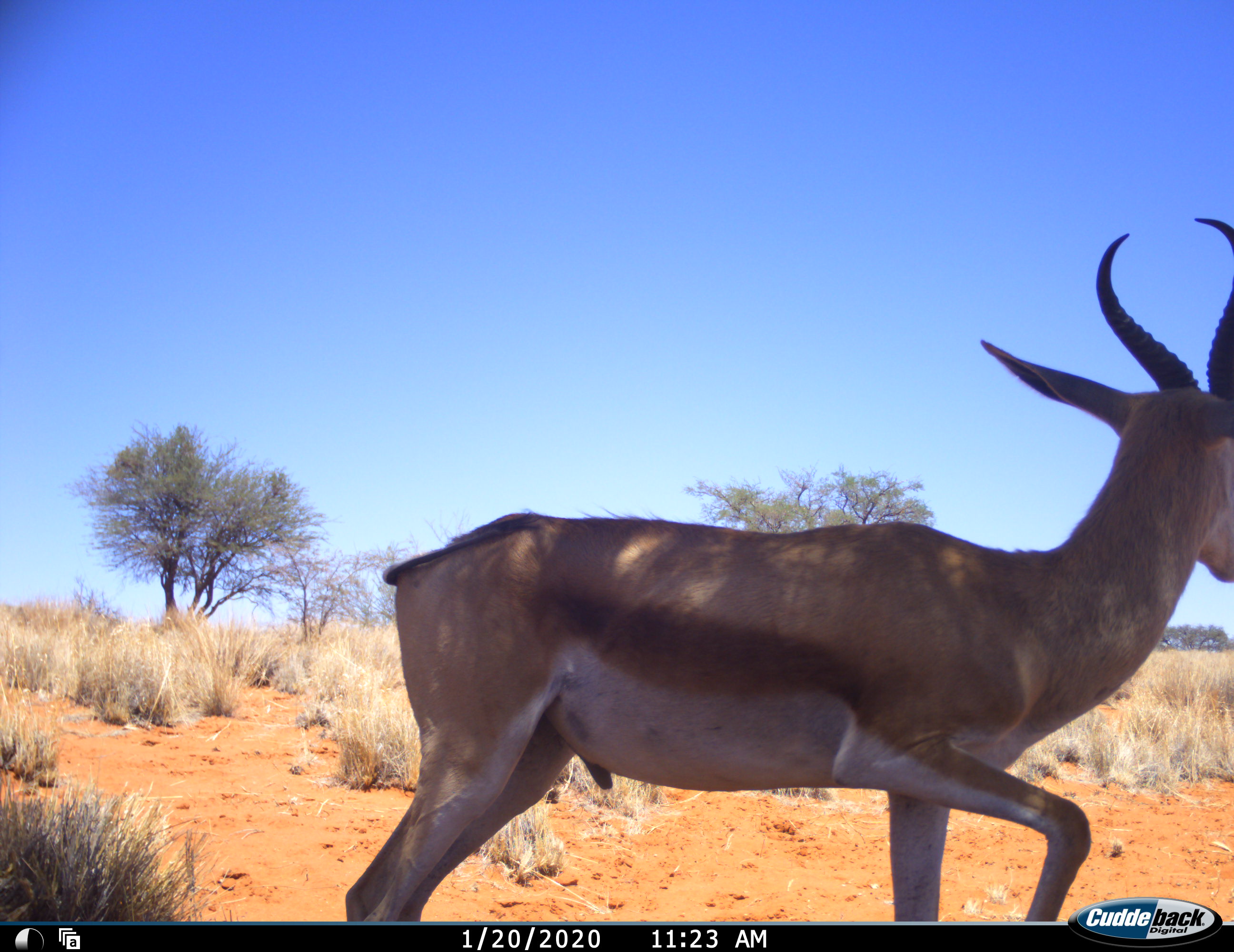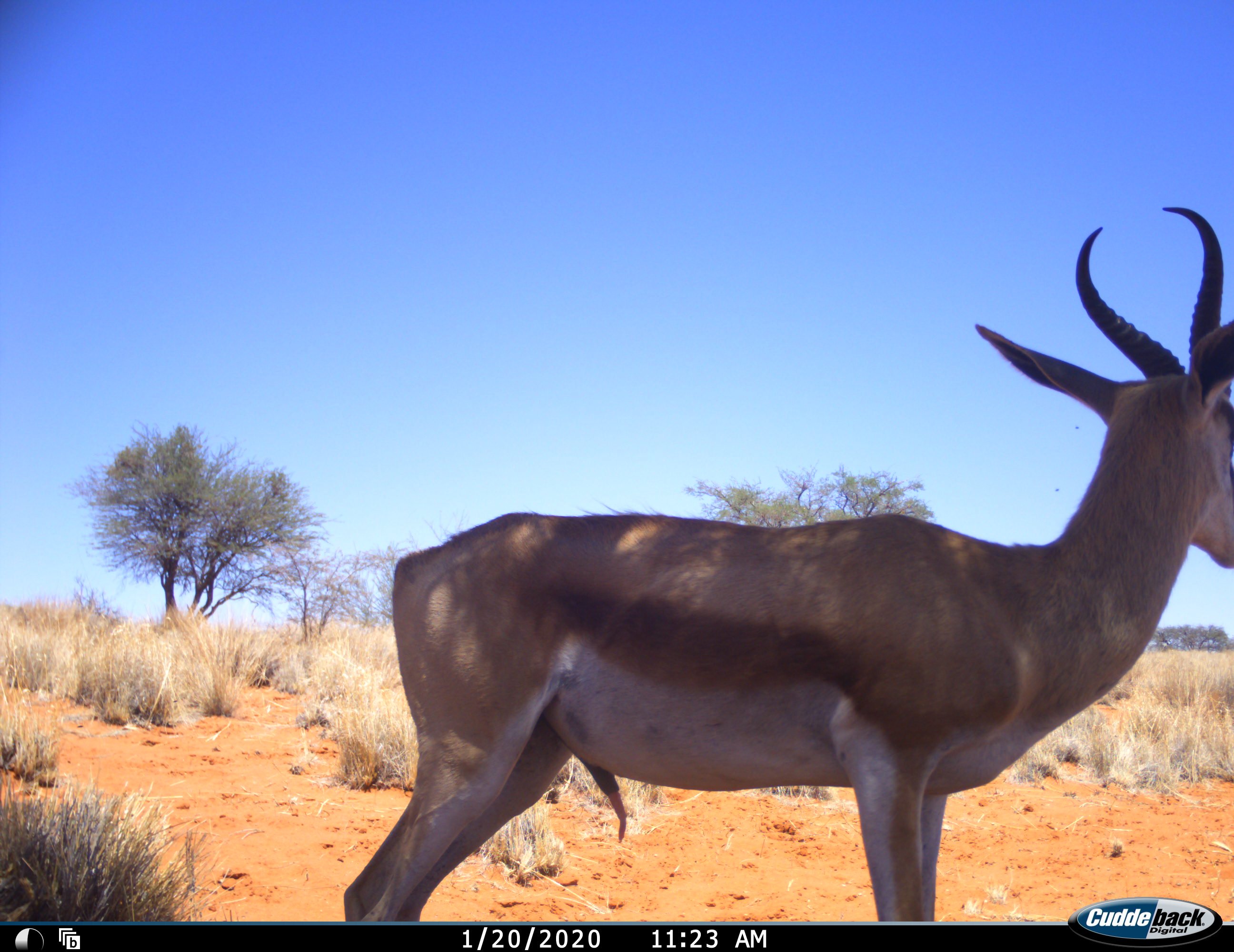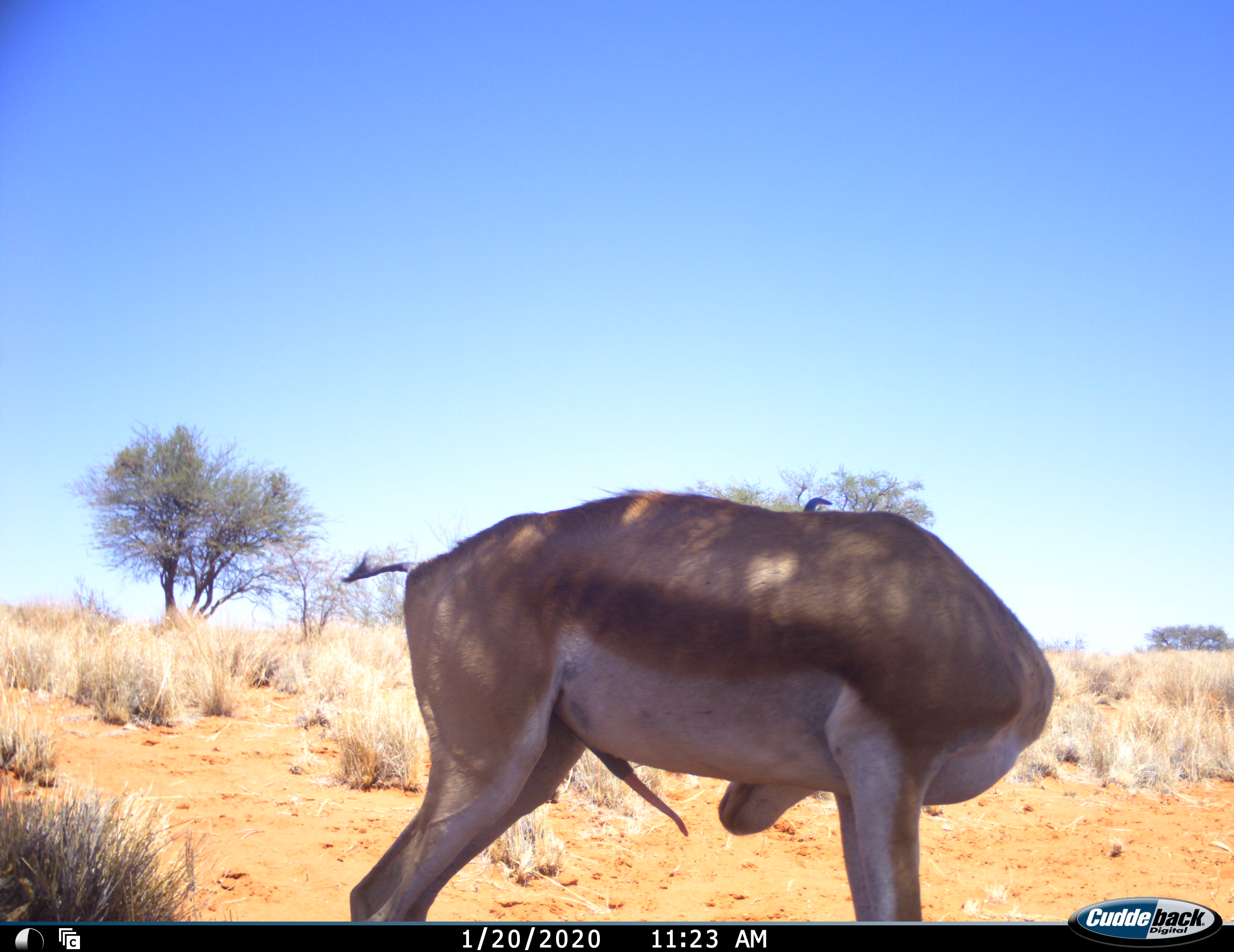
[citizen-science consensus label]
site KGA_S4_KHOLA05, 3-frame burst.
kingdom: Animalia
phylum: Chordata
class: Mammalia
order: Artiodactyla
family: Bovidae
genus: Antidorcas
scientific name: Antidorcas marsupialis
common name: springbok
Springbok (Antidorcas marsupialis), count 1. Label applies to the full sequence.